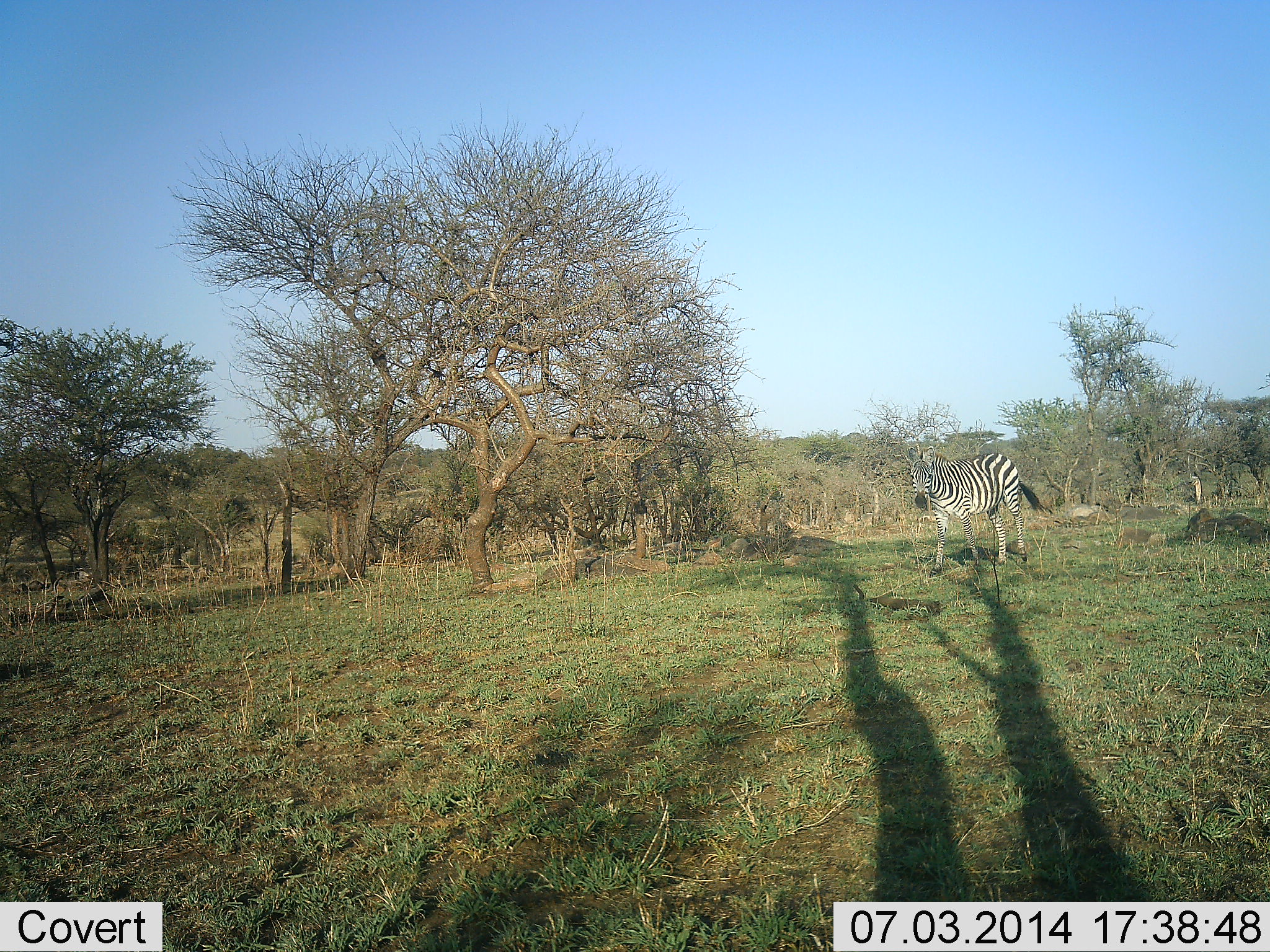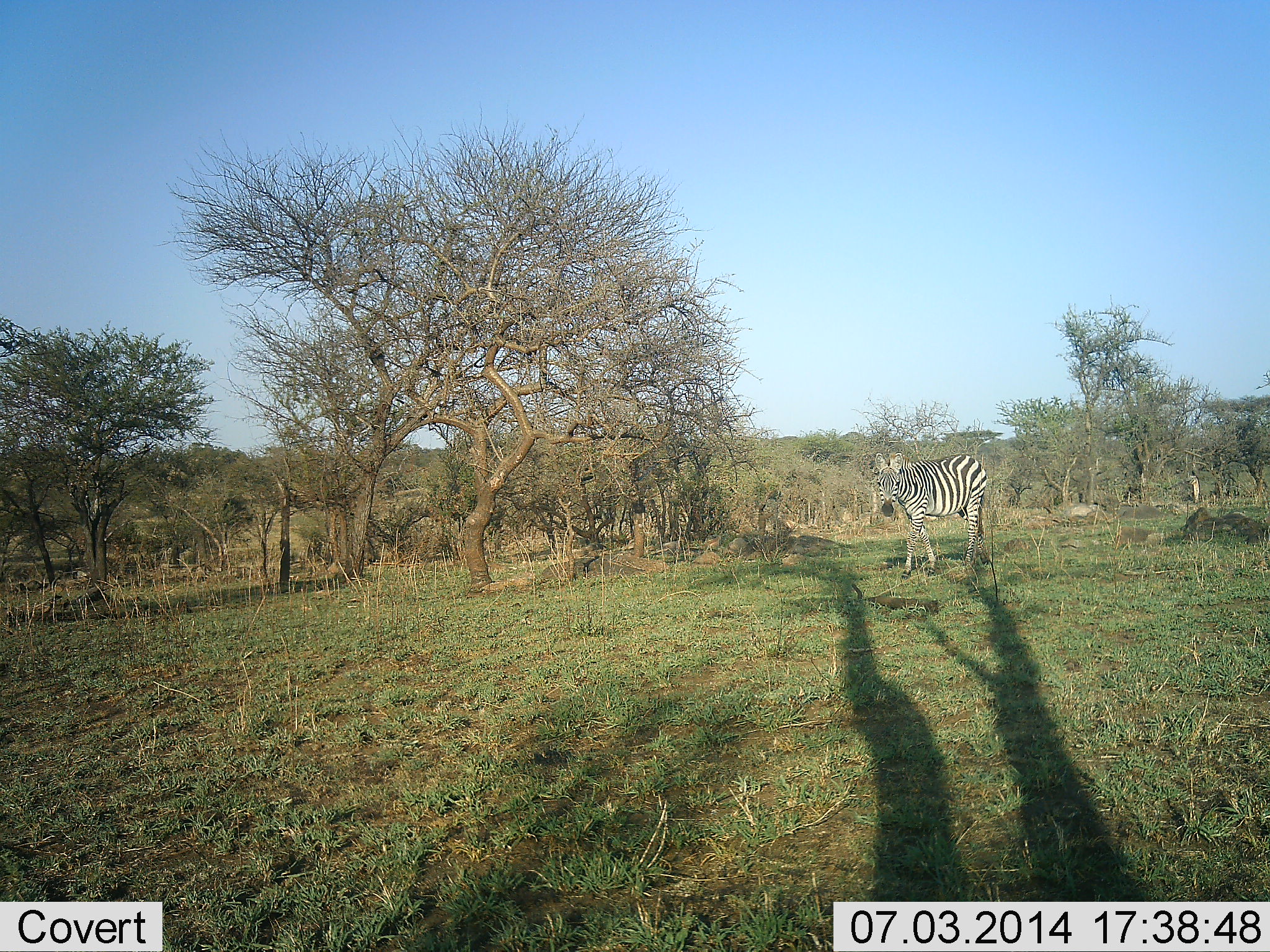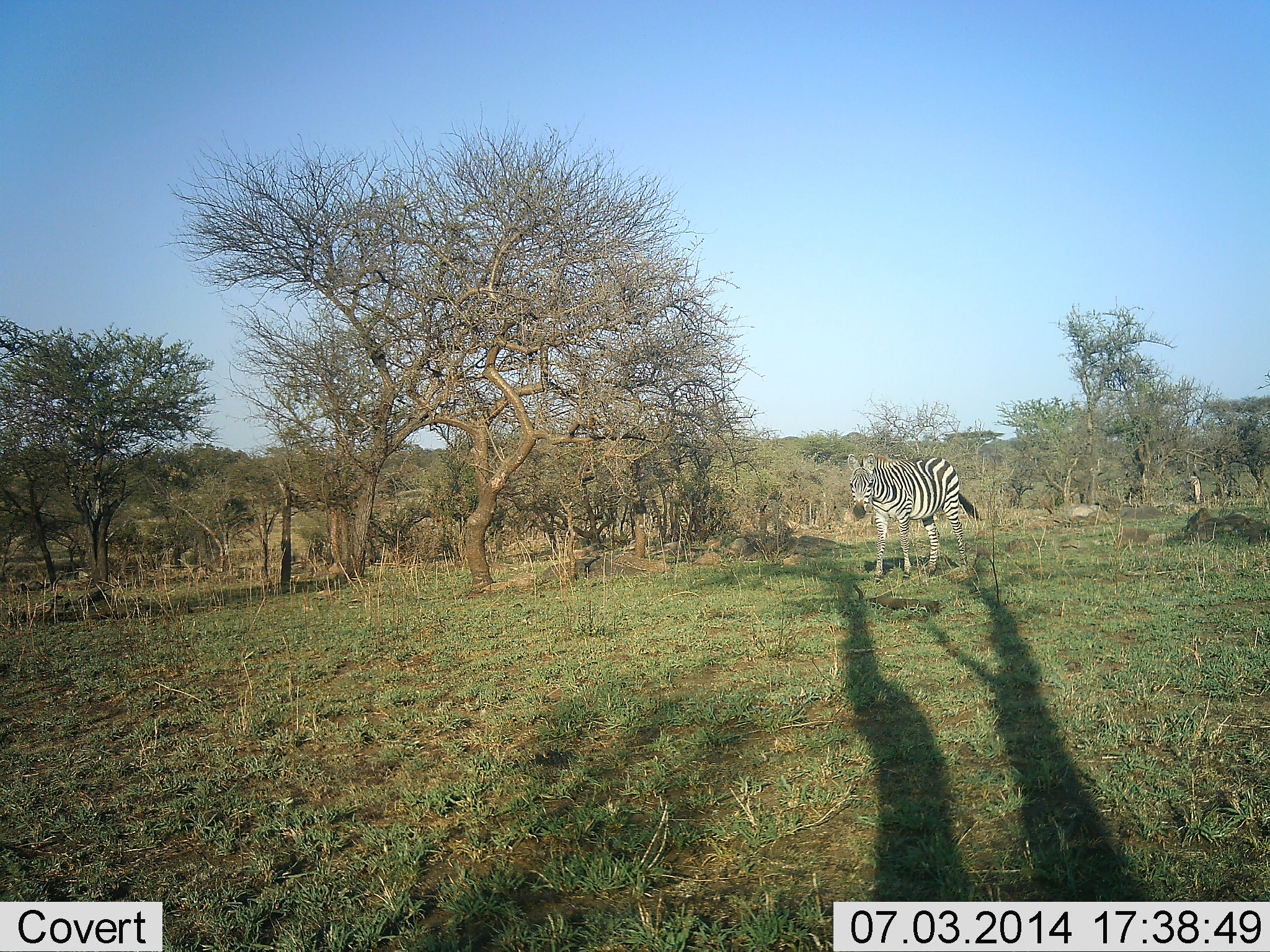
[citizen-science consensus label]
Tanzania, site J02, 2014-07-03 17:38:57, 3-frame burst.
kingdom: Animalia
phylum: Chordata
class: Mammalia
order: Perissodactyla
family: Equidae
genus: Equus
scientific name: Equus quagga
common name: plains zebra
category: zebra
Zebra (plains zebra) (Equus quagga), count 1. Behavior (volunteer vote fractions): standing 0%, resting 0%, moving 100%, interacting 0%. Young present (vote fraction): 0%. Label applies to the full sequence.